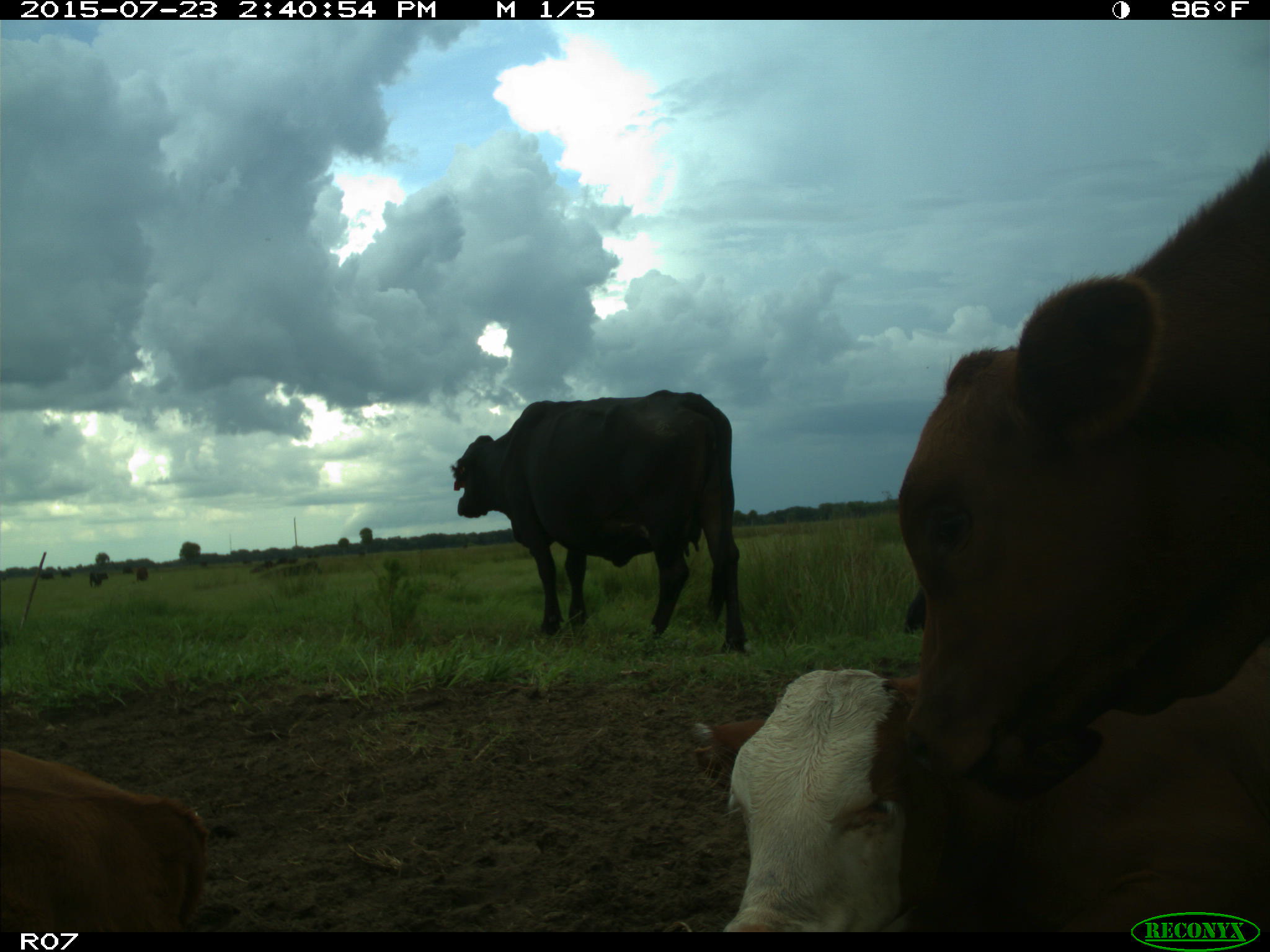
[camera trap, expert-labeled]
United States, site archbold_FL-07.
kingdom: Animalia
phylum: Chordata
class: Mammalia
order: Artiodactyla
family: Bovidae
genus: Bos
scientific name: Bos taurus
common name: domestic cow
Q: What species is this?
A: Bos taurus (domestic cow).